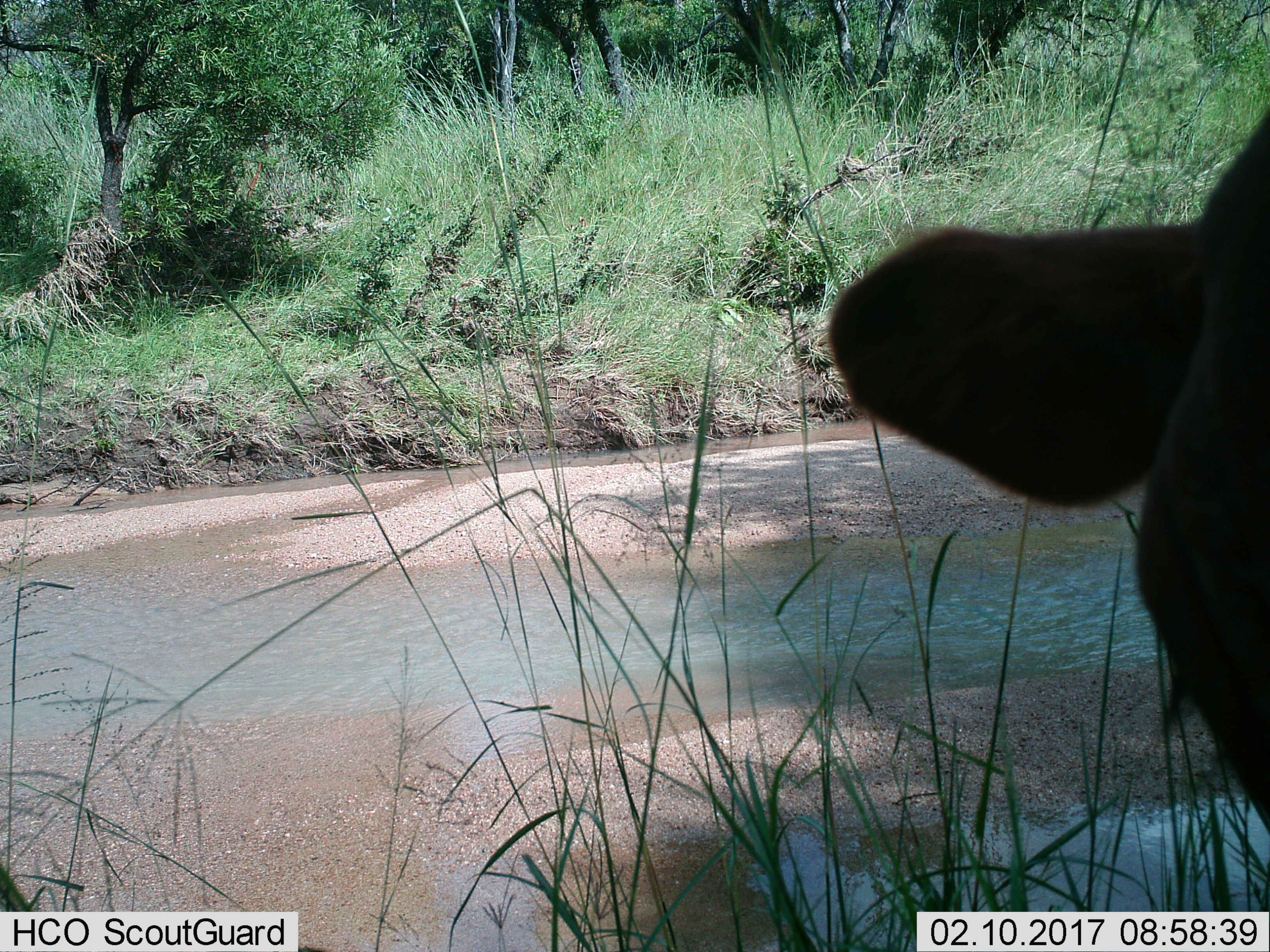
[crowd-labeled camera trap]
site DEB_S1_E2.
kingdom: Animalia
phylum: Chordata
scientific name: Vertebrata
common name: domestic animal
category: domesticanimal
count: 1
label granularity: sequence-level